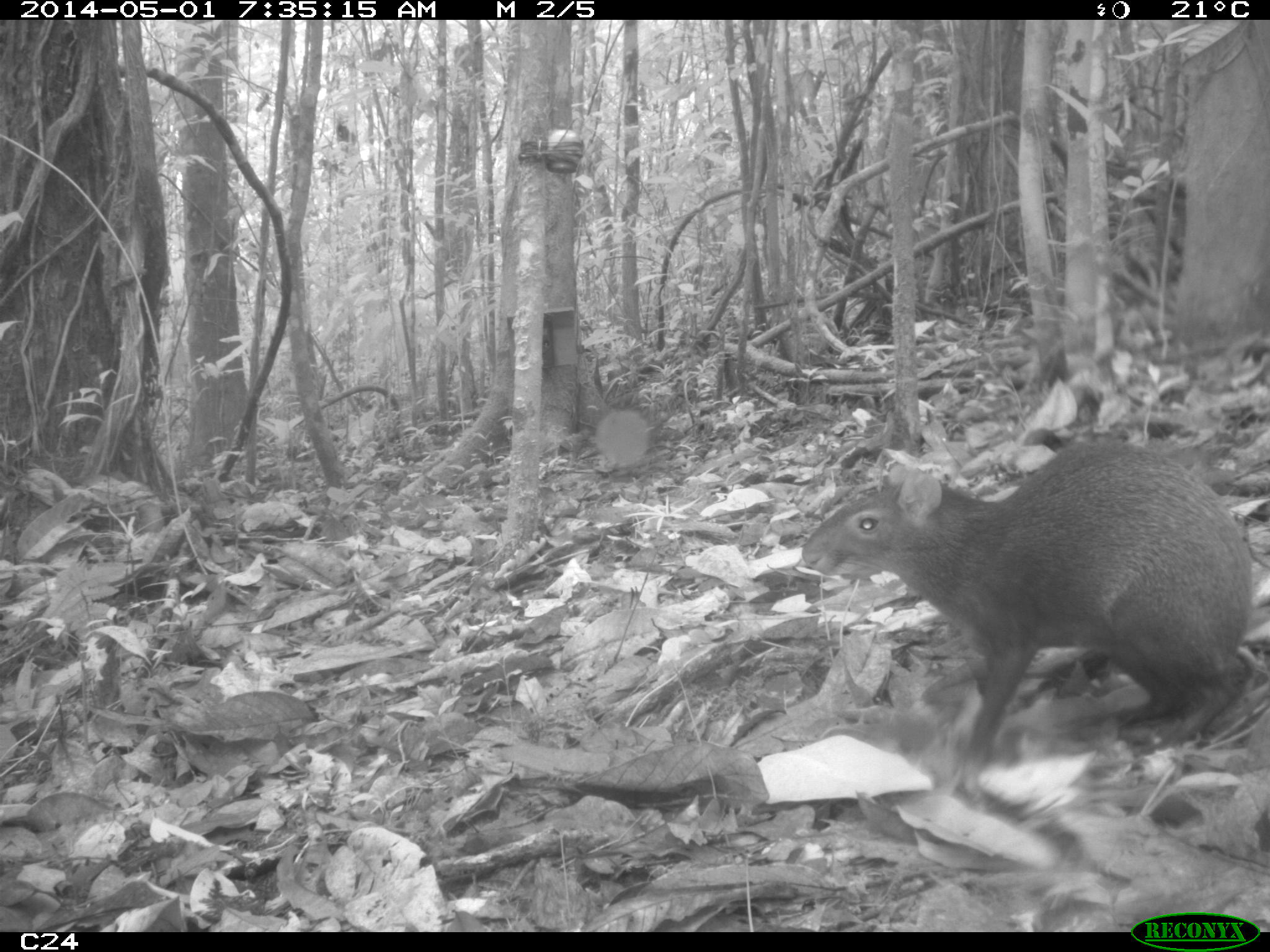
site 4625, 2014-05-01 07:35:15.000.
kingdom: Animalia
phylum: Chordata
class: Mammalia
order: Rodentia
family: Dasyproctidae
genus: Dasyprocta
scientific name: Dasyprocta leporina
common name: red-rumped agouti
Dasyprocta leporina (red-rumped agouti), count 1, age adult.